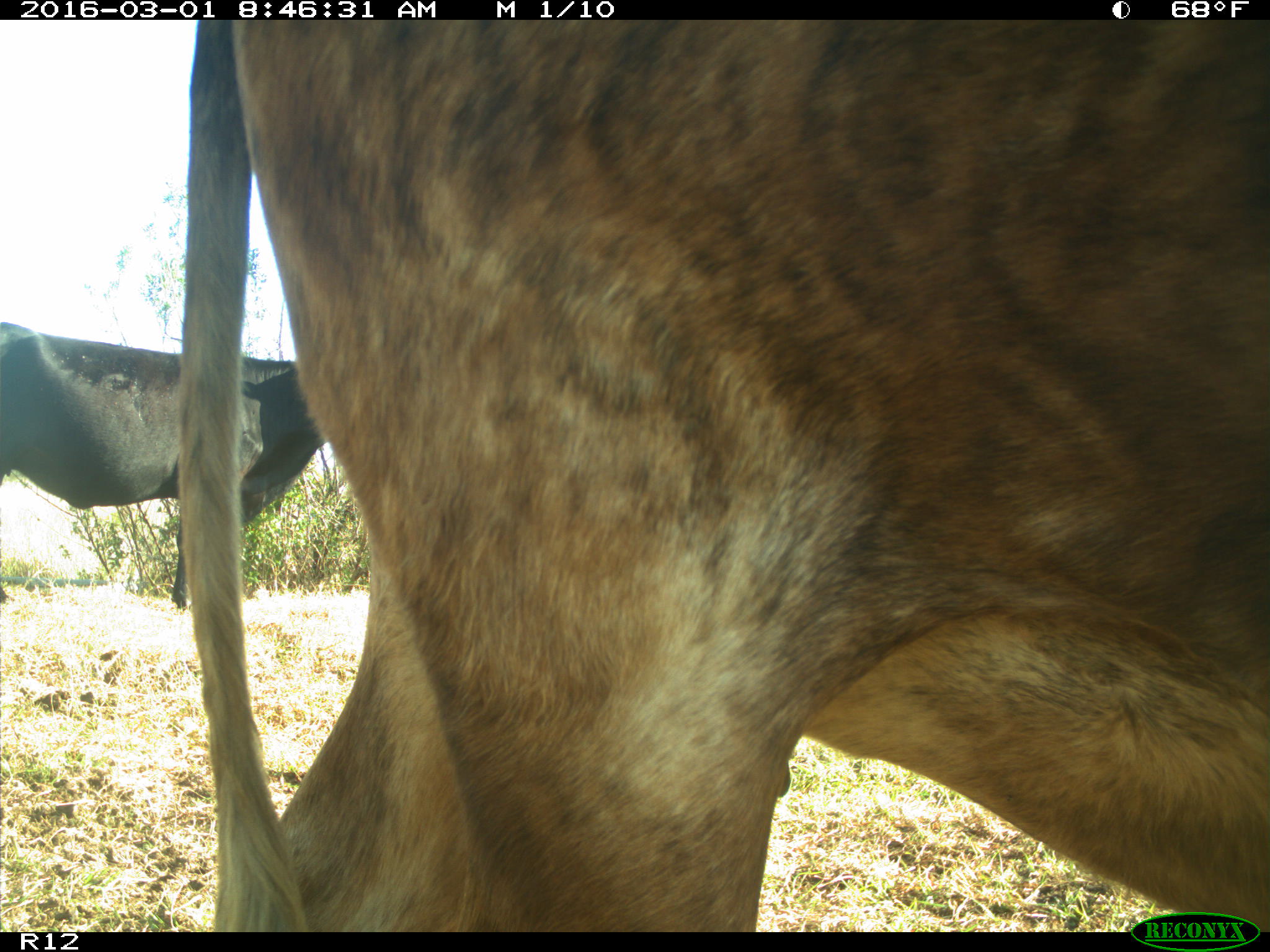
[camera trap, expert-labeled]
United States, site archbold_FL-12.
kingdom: Animalia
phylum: Chordata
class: Mammalia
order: Artiodactyla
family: Bovidae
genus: Bos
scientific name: Bos taurus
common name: domestic cow